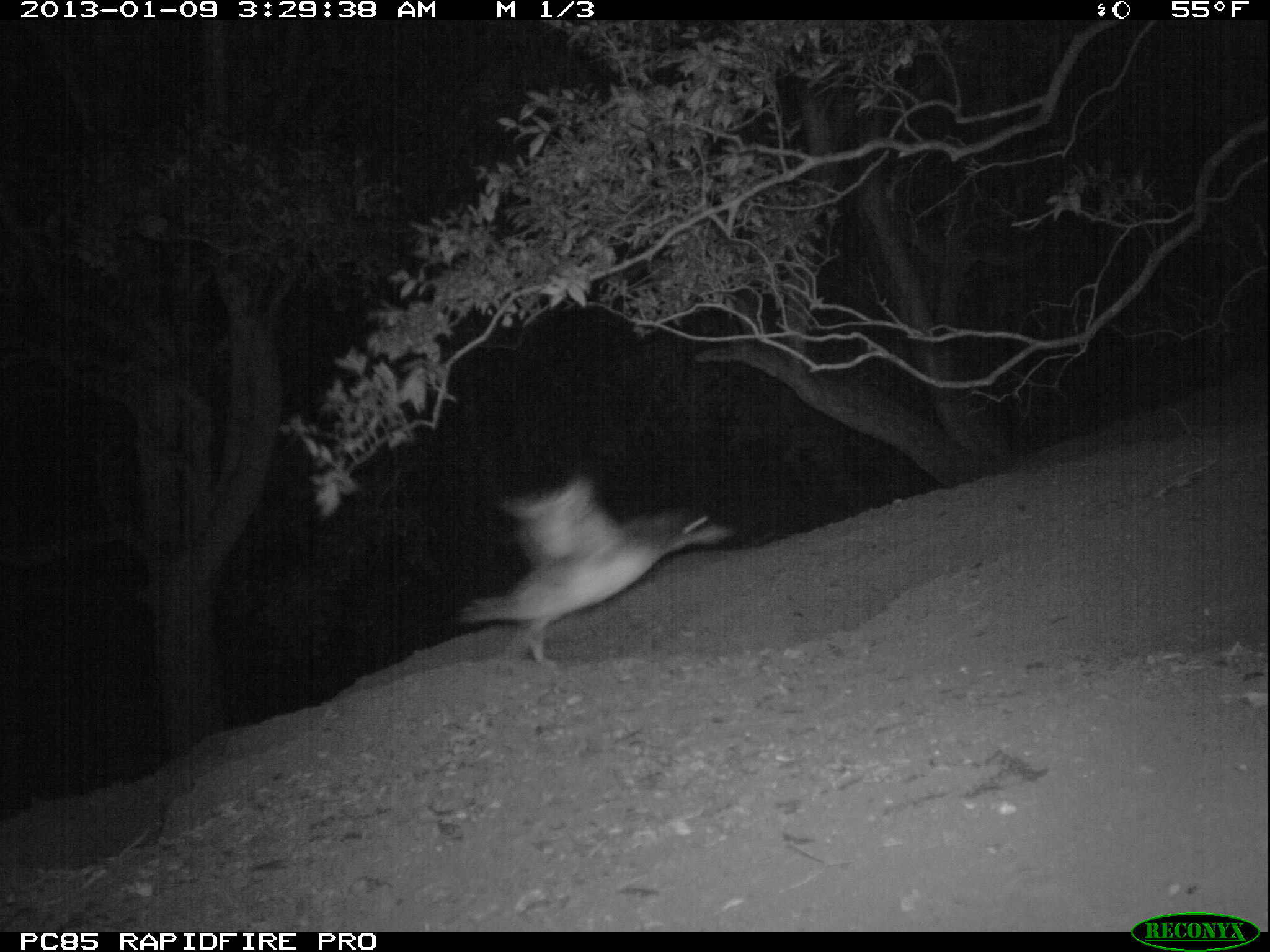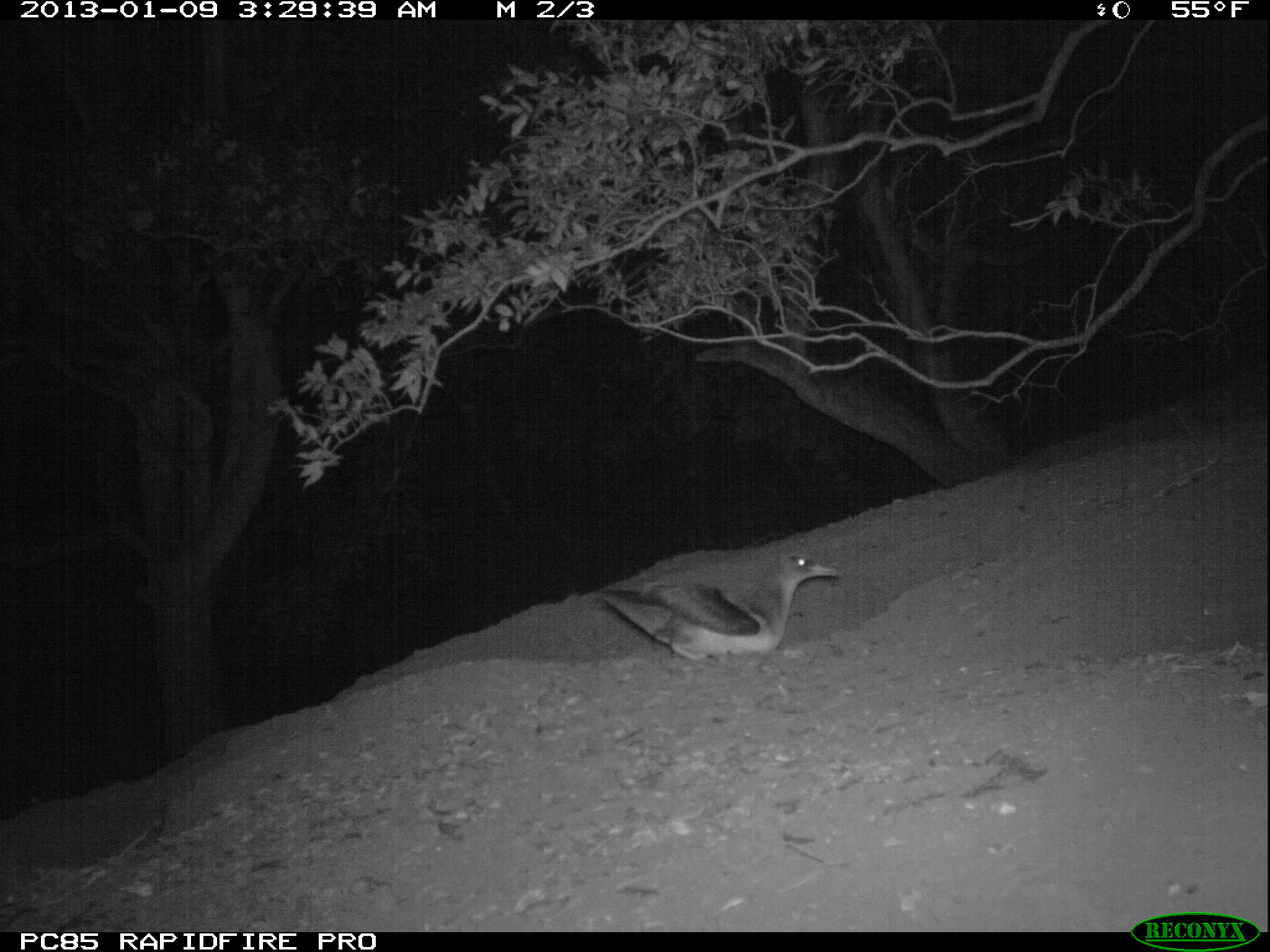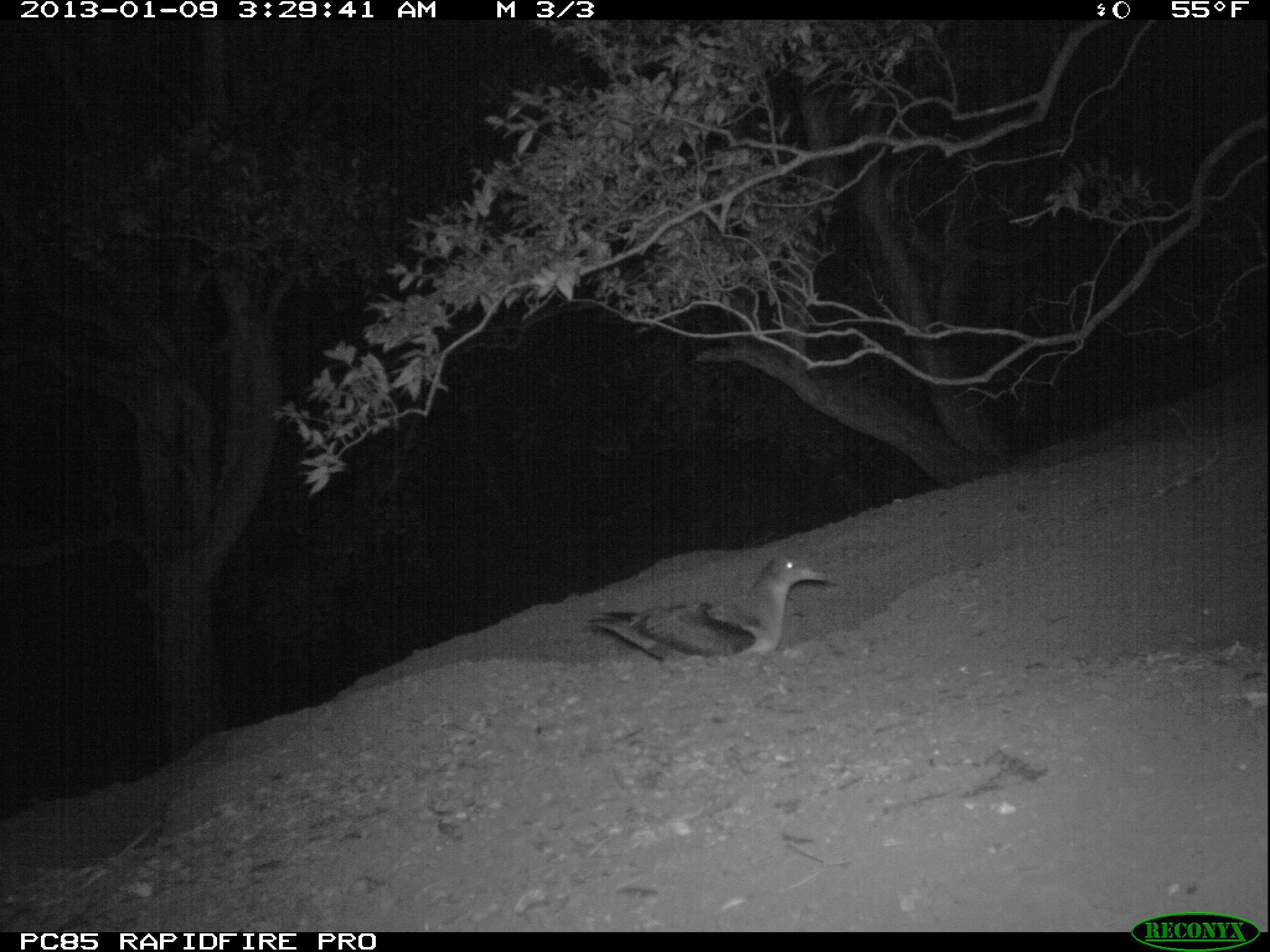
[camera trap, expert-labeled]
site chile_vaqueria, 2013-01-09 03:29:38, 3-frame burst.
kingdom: Animalia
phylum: Chordata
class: Aves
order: Procellariiformes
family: Procellariidae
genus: Calonectris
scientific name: Calonectris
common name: shearwater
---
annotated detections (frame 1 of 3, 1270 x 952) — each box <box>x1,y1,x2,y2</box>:
shearwater: <box>451,474,739,668</box>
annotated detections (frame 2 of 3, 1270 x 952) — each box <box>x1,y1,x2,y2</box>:
shearwater: <box>593,541,840,674</box>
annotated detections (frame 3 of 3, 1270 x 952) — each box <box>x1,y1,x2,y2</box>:
shearwater: <box>584,546,834,664</box>